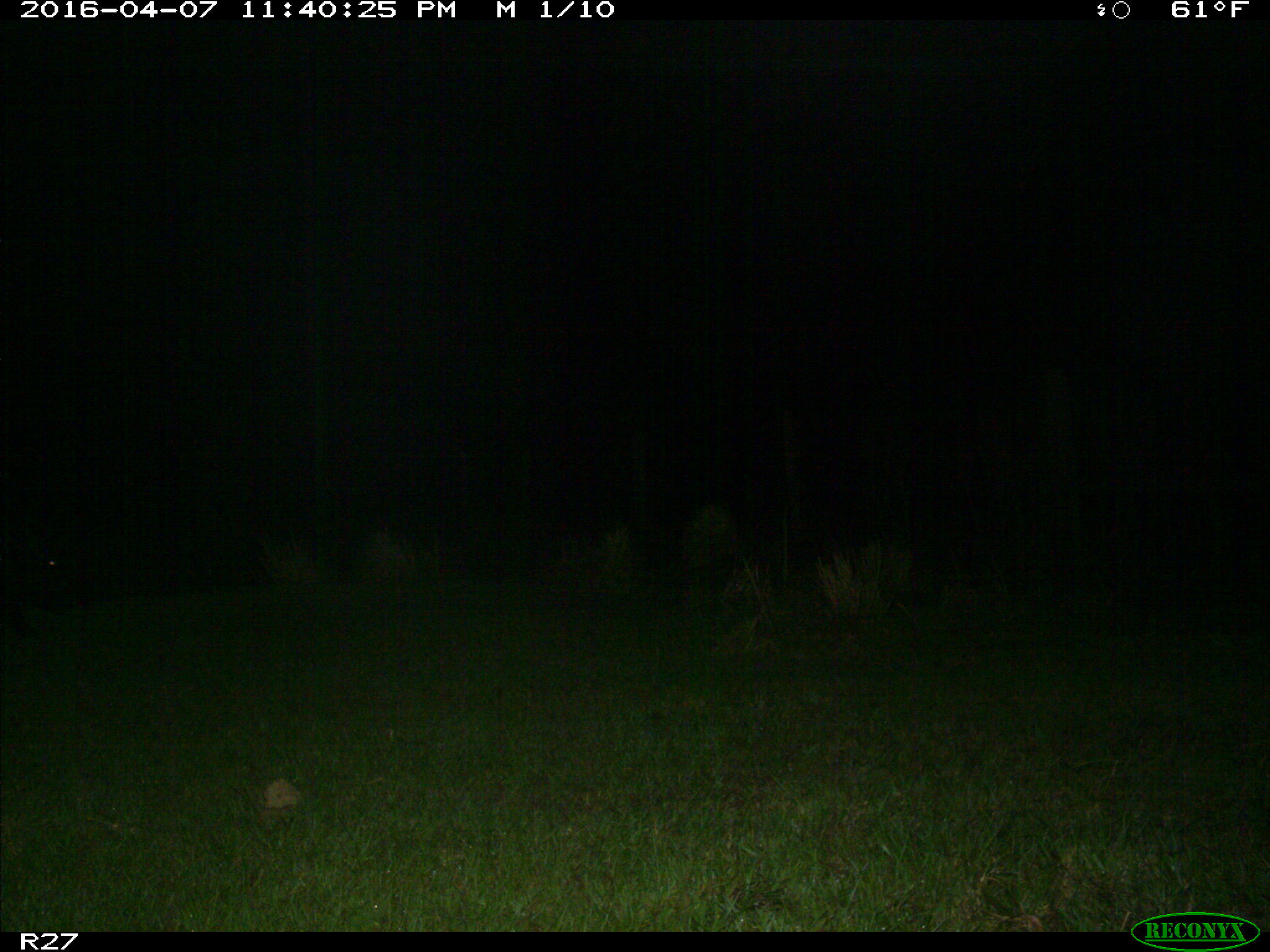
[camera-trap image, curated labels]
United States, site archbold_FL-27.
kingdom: Animalia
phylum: Chordata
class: Mammalia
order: Artiodactyla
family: Suidae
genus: Sus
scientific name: Sus scrofa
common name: wild boar